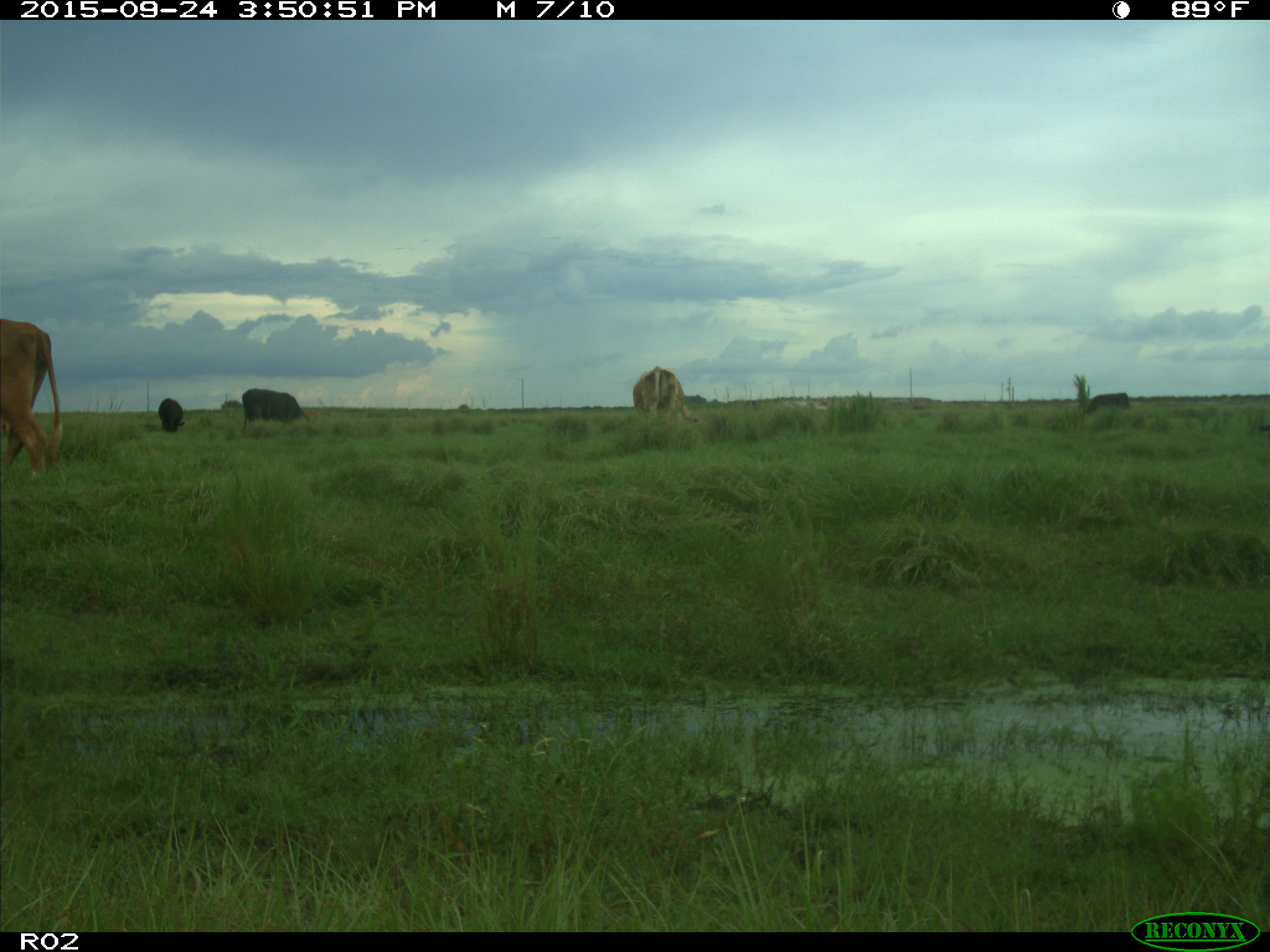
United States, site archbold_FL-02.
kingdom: Animalia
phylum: Chordata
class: Mammalia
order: Artiodactyla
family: Bovidae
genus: Bos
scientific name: Bos taurus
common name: domestic cow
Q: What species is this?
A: Bos taurus (domestic cow).